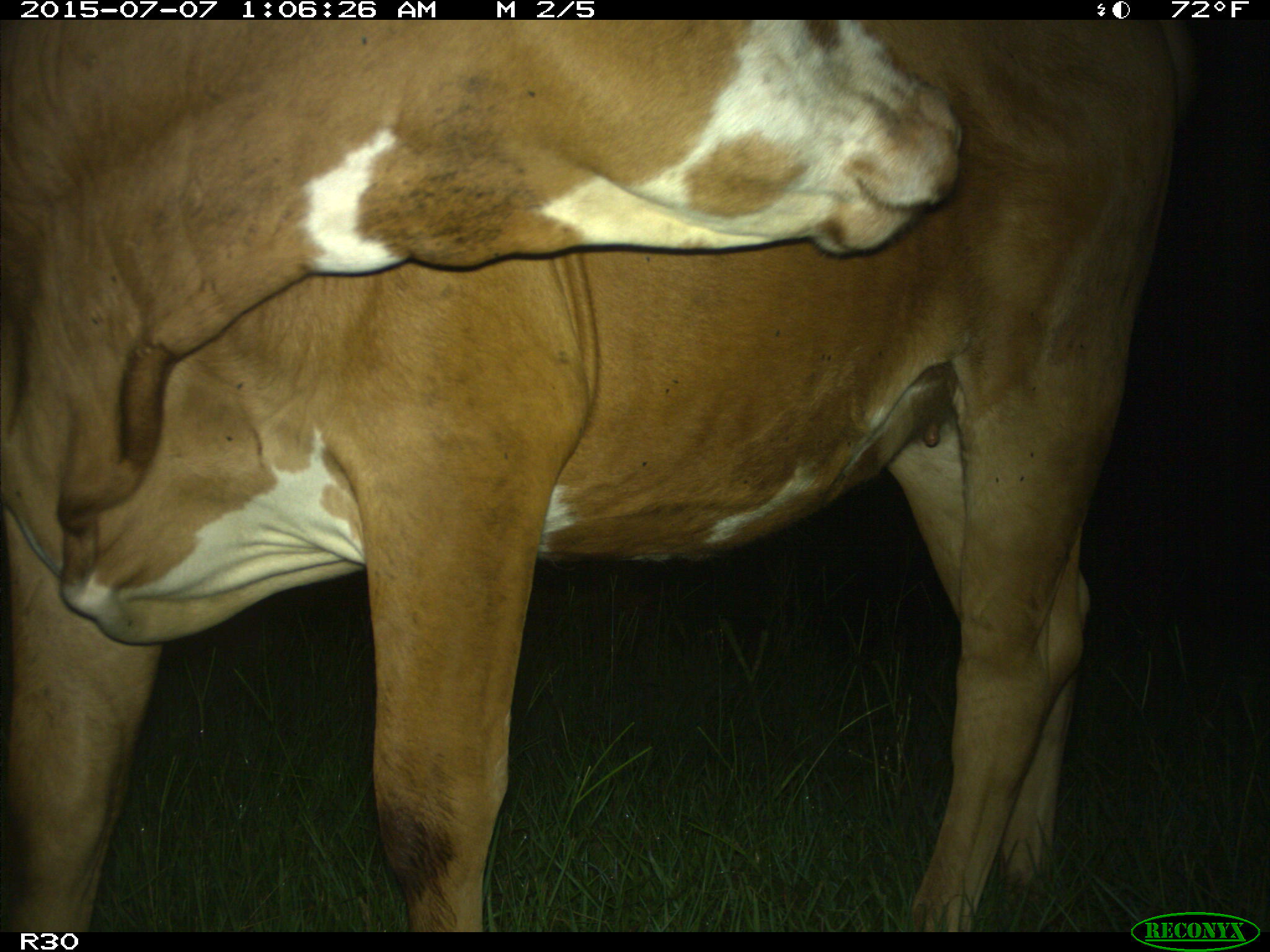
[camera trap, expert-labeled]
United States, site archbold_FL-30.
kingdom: Animalia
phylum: Chordata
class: Mammalia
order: Artiodactyla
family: Bovidae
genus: Bos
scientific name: Bos taurus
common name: domestic cow